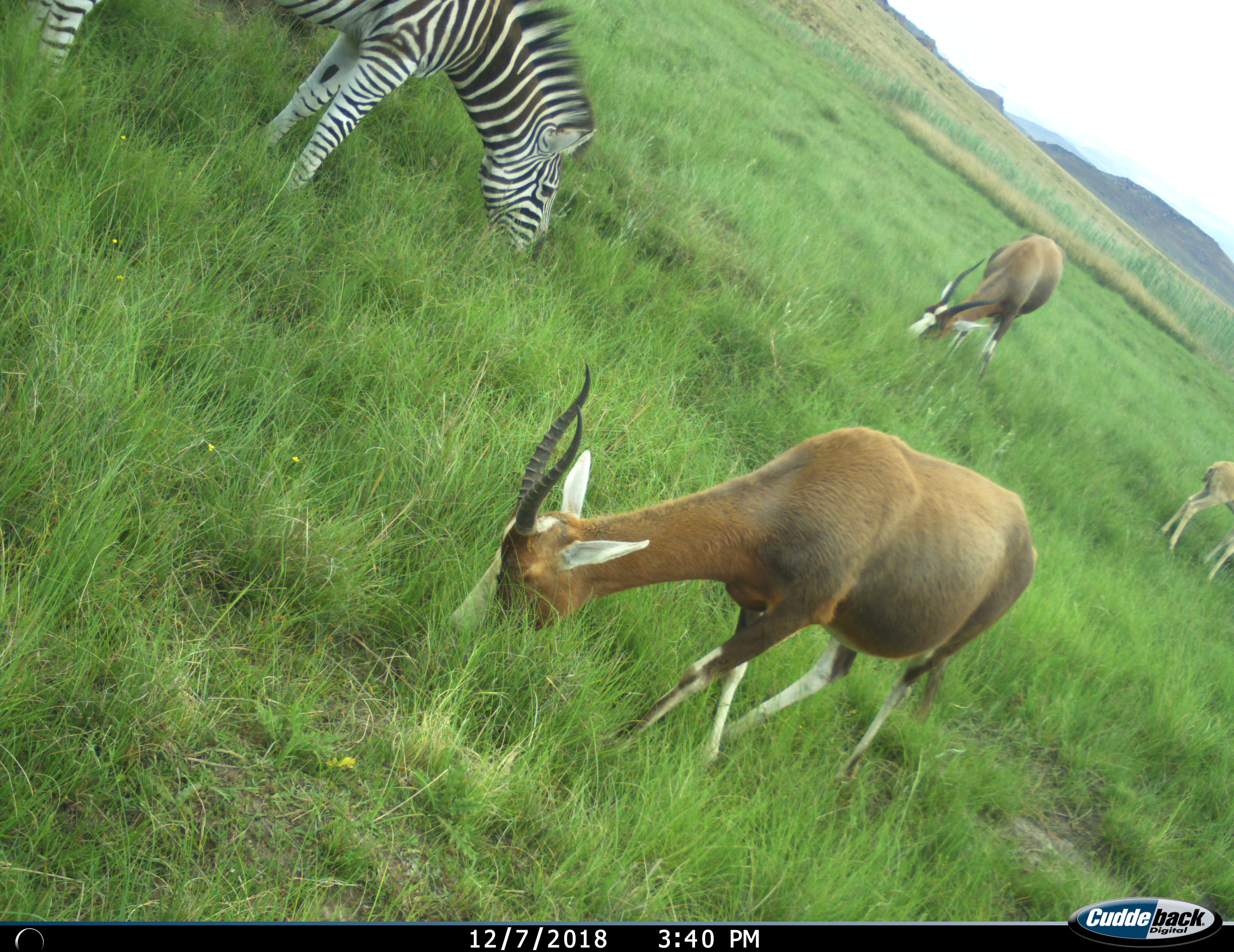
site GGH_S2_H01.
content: unidentified animal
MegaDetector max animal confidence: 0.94